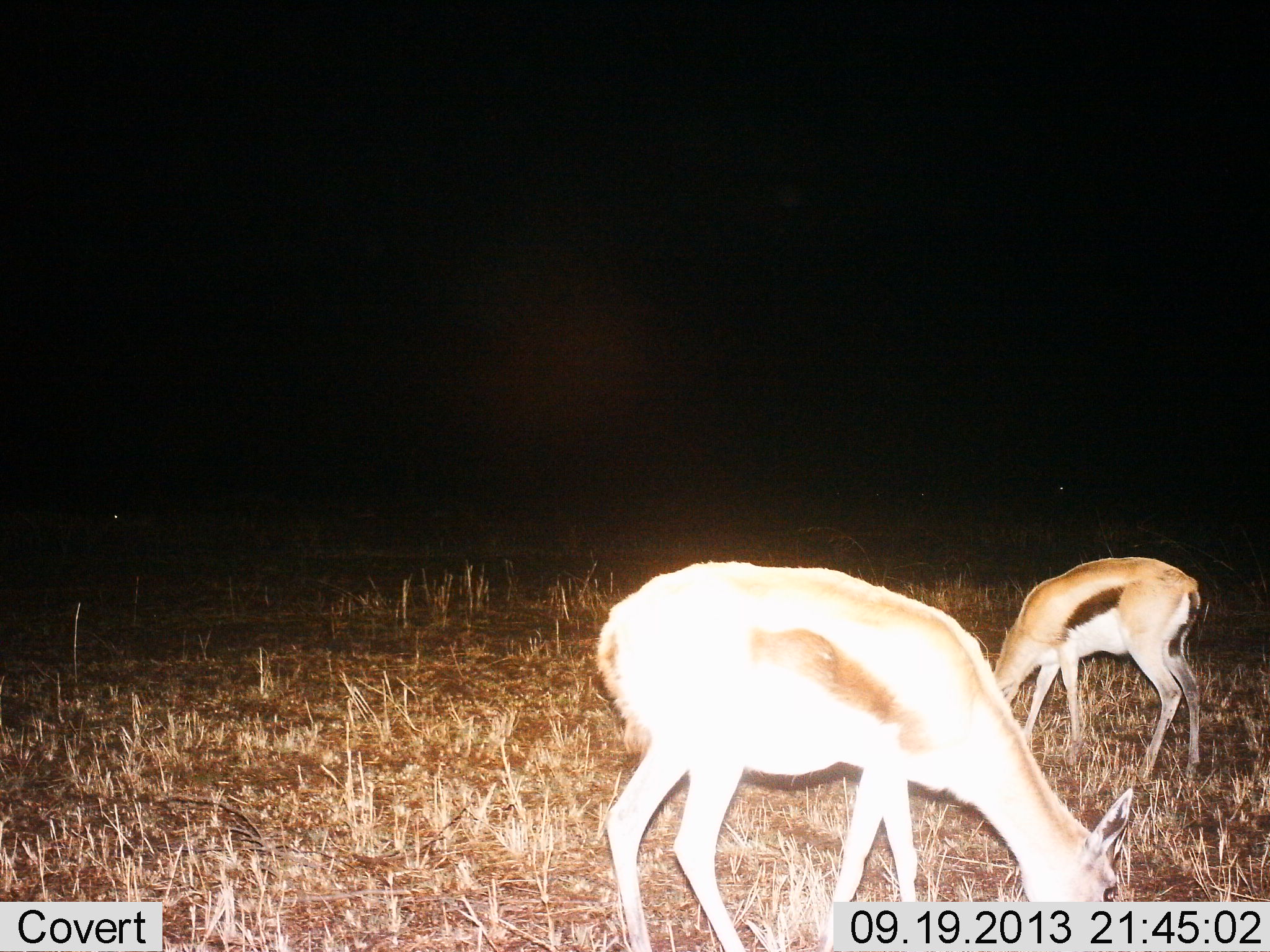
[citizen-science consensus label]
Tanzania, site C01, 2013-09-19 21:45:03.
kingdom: Animalia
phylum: Chordata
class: Mammalia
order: Artiodactyla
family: Bovidae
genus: Eudorcas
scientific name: Eudorcas thomsonii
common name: thomson's gazelle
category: gazellethomsons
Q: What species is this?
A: Gazellethomsons (thomson's gazelle) (Eudorcas thomsonii).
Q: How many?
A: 2.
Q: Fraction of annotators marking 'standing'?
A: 29%.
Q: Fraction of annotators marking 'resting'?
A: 4%.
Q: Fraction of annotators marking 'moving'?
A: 0%.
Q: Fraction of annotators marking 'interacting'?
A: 0%.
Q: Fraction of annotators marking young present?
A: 11%.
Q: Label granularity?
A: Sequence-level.